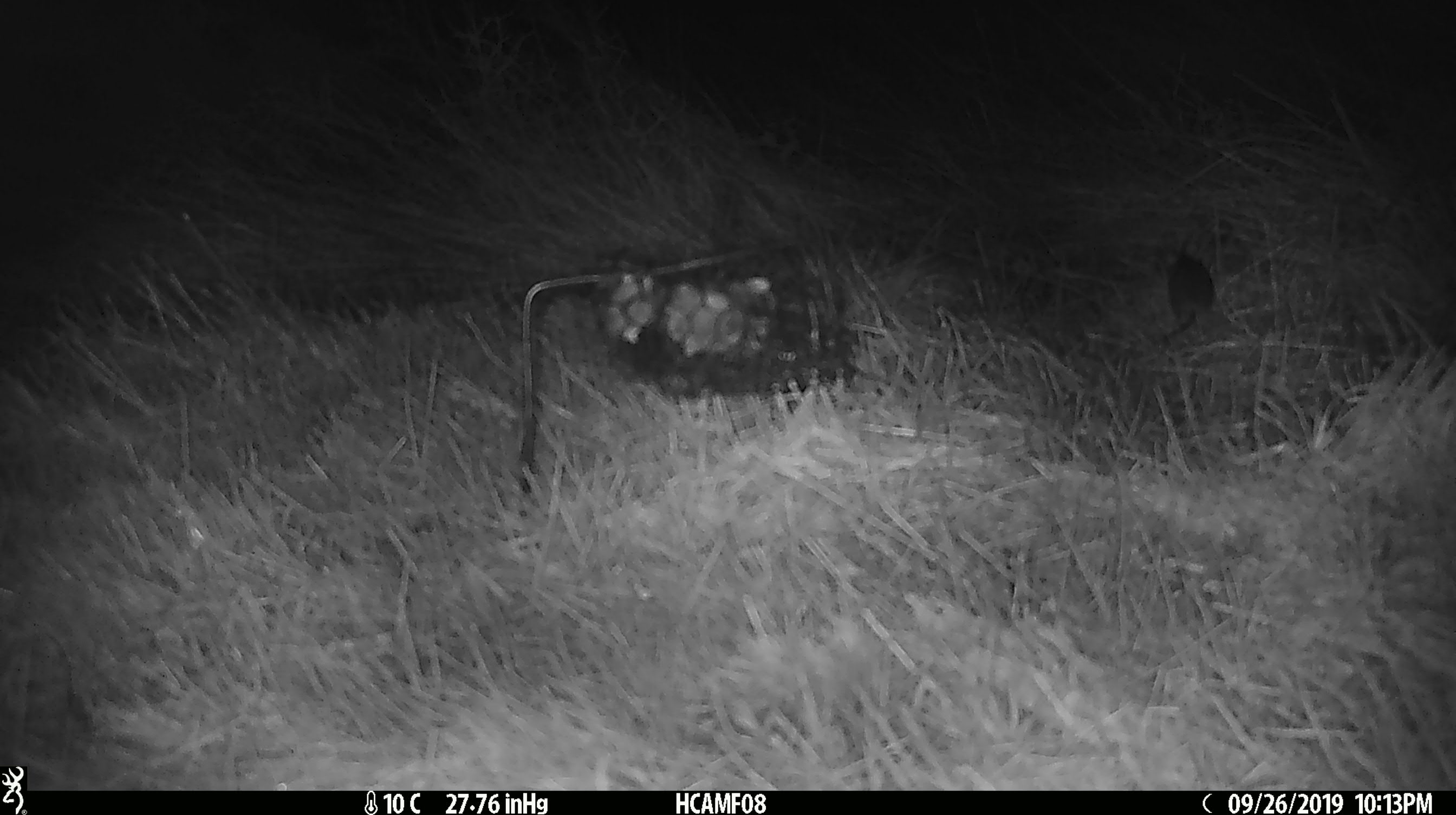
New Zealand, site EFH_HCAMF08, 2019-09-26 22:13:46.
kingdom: Animalia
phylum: Chordata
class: Mammalia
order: Rodentia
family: Muridae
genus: Mus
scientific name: Mus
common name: mouse